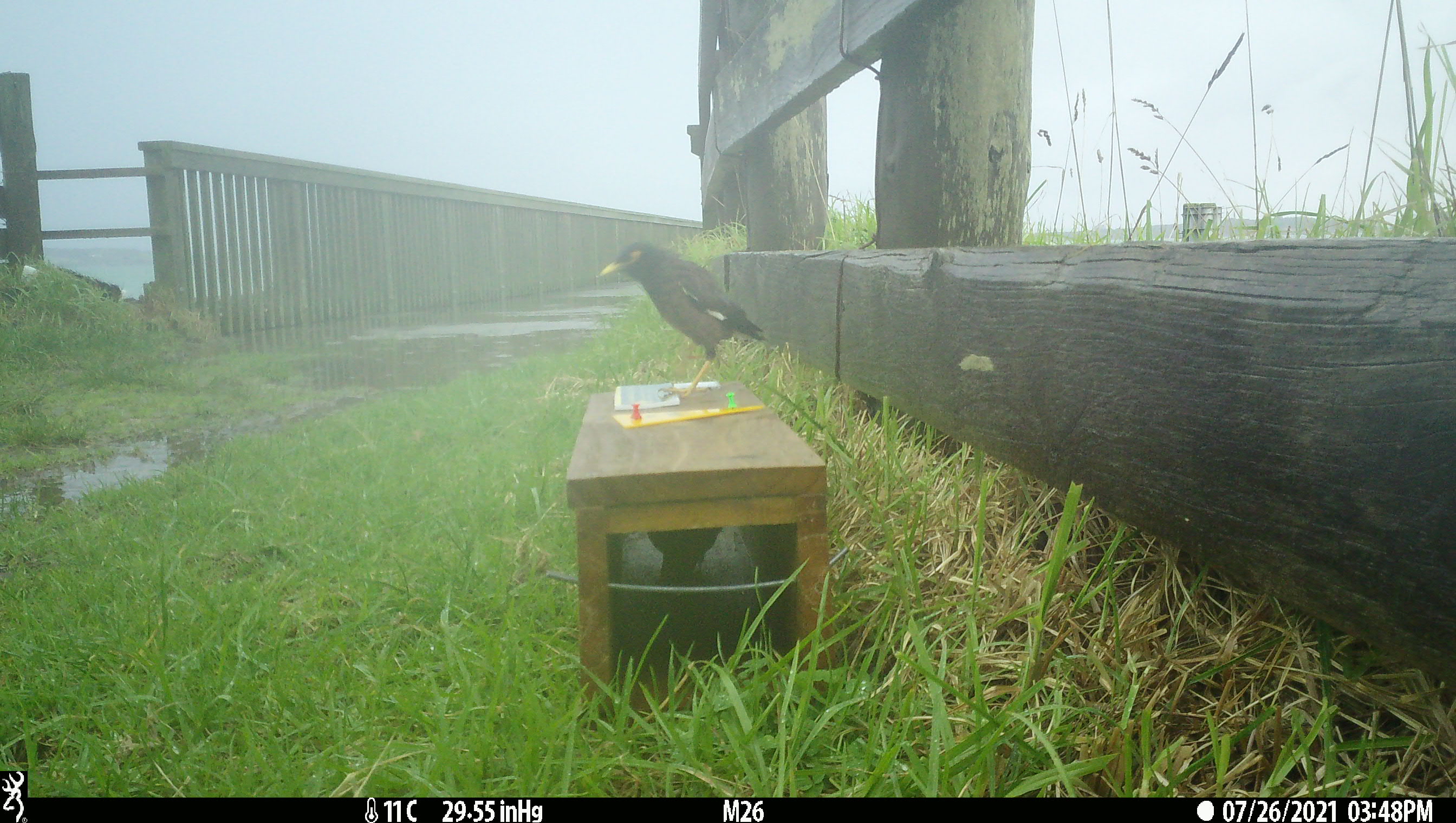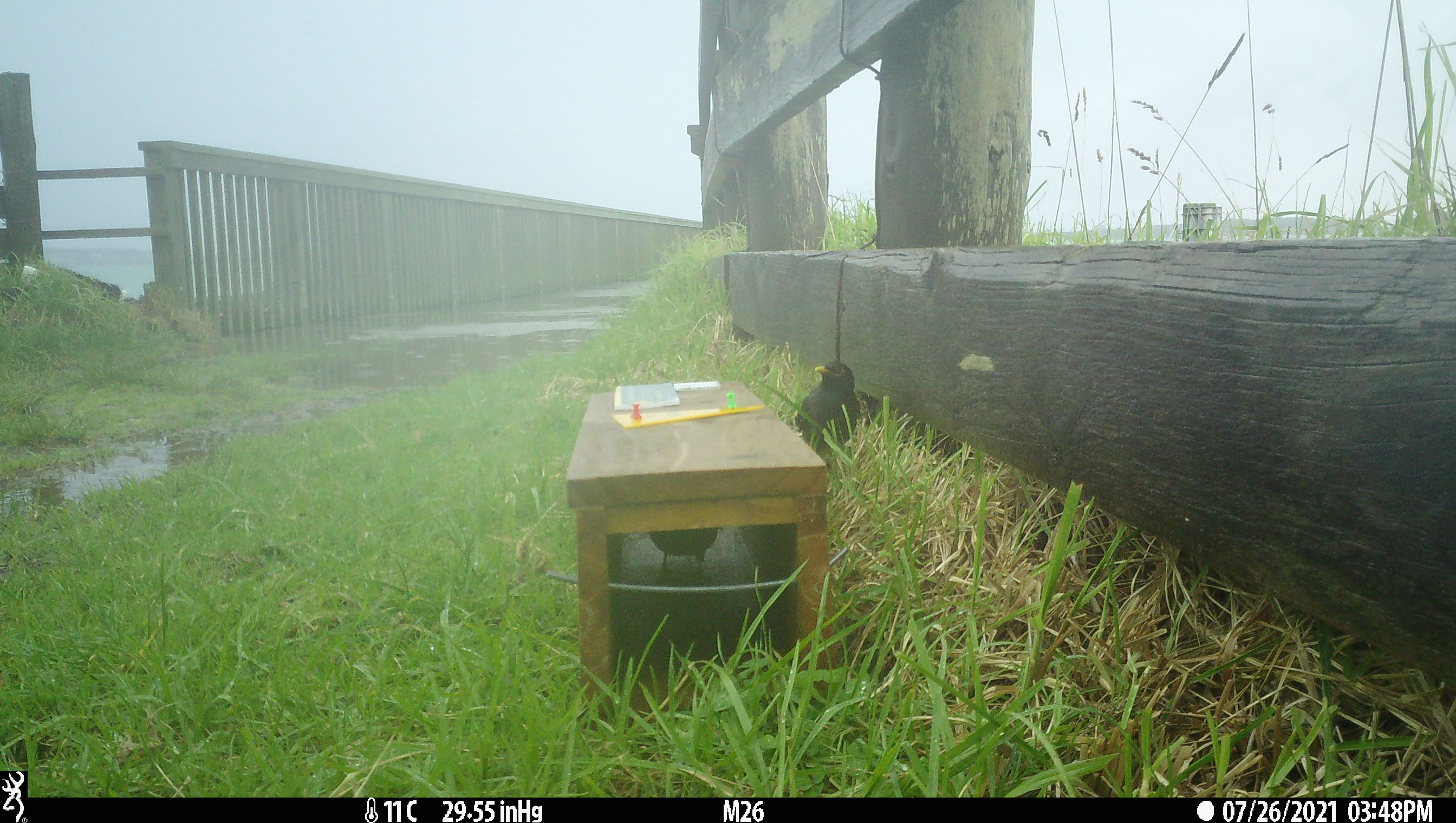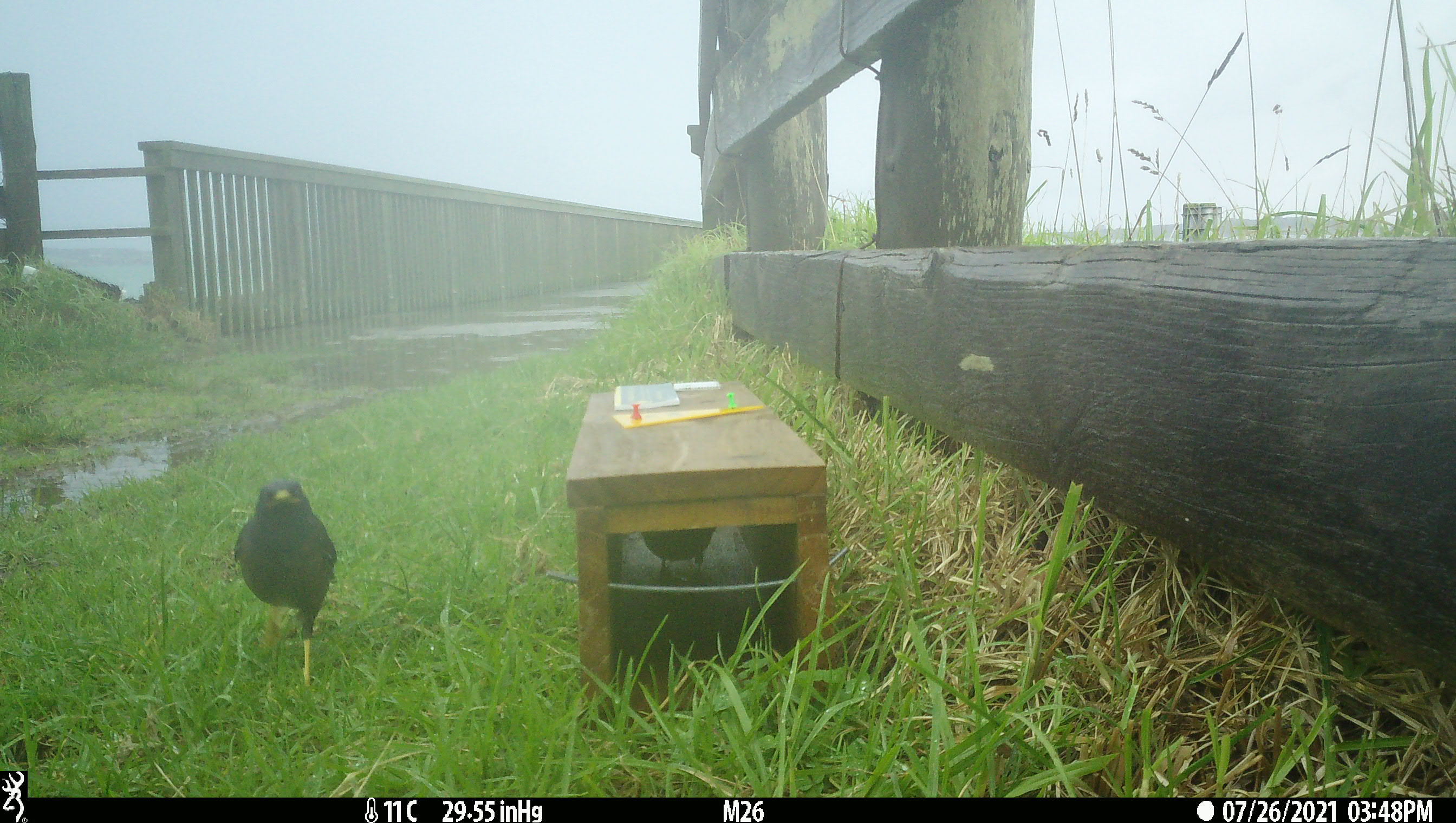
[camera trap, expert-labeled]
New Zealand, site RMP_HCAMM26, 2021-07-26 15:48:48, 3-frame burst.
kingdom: Animalia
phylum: Chordata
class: Aves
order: Passeriformes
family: Sturnidae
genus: Acridotheres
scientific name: Acridotheres tristis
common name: common myna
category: myna